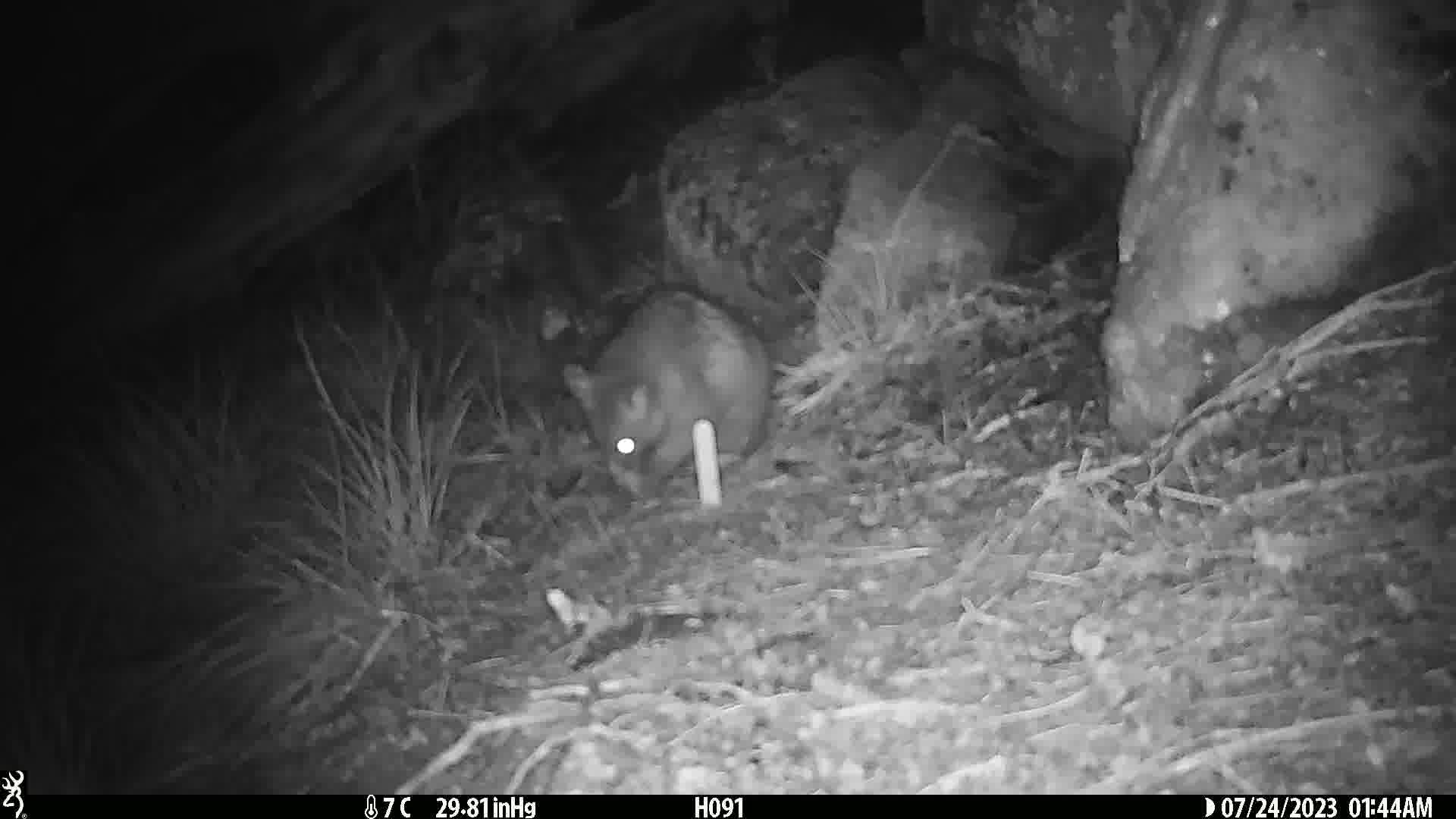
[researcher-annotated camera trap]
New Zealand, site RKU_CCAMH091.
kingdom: Animalia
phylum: Chordata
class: Mammalia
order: Diprotodontia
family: Phalangeridae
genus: Trichosurus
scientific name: Trichosurus vulpecula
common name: common brushtail possum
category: possum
Possum (common brushtail possum) (Trichosurus vulpecula).